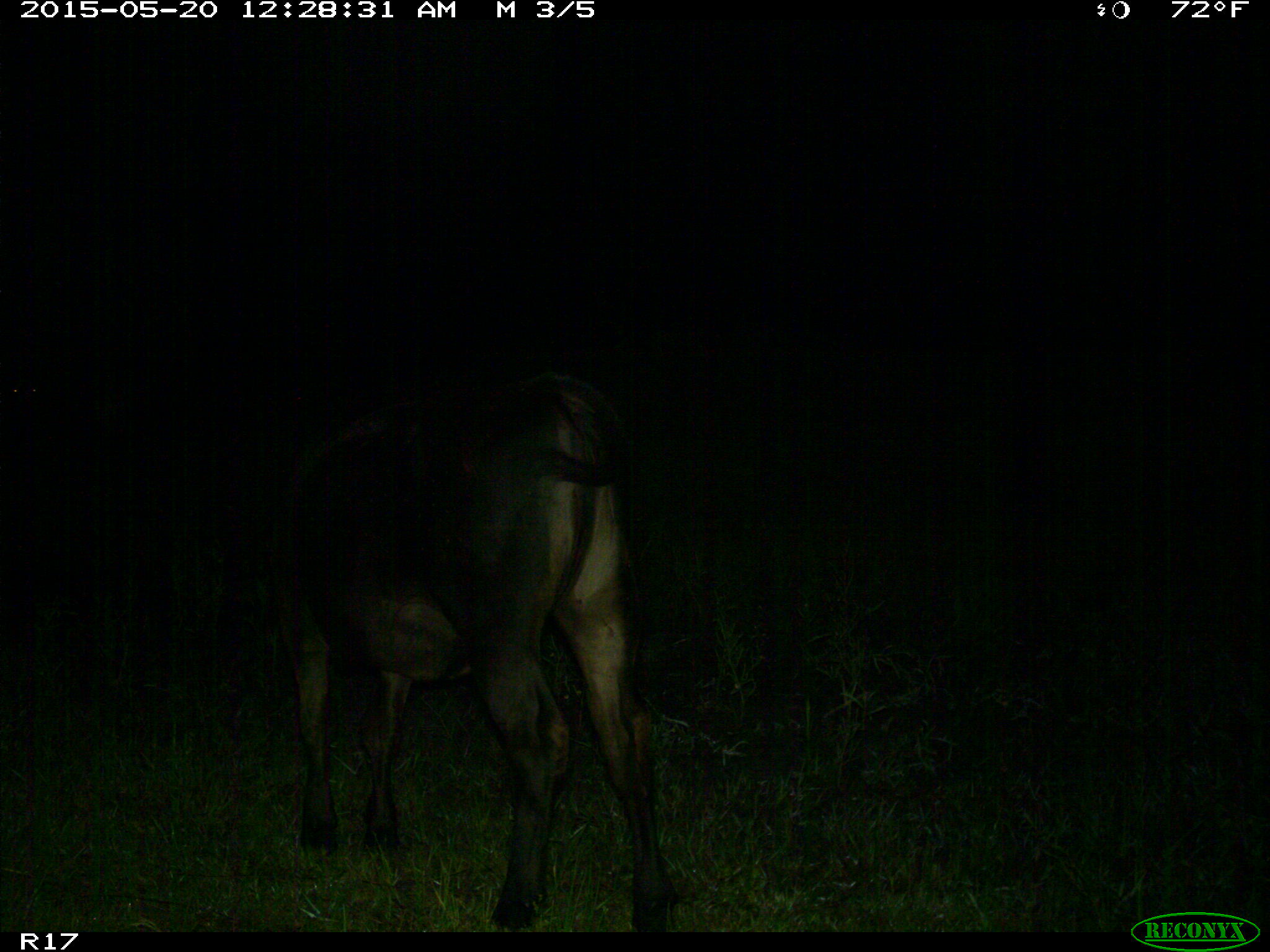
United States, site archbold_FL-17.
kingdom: Animalia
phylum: Chordata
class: Mammalia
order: Artiodactyla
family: Bovidae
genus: Bos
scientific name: Bos taurus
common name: domestic cow